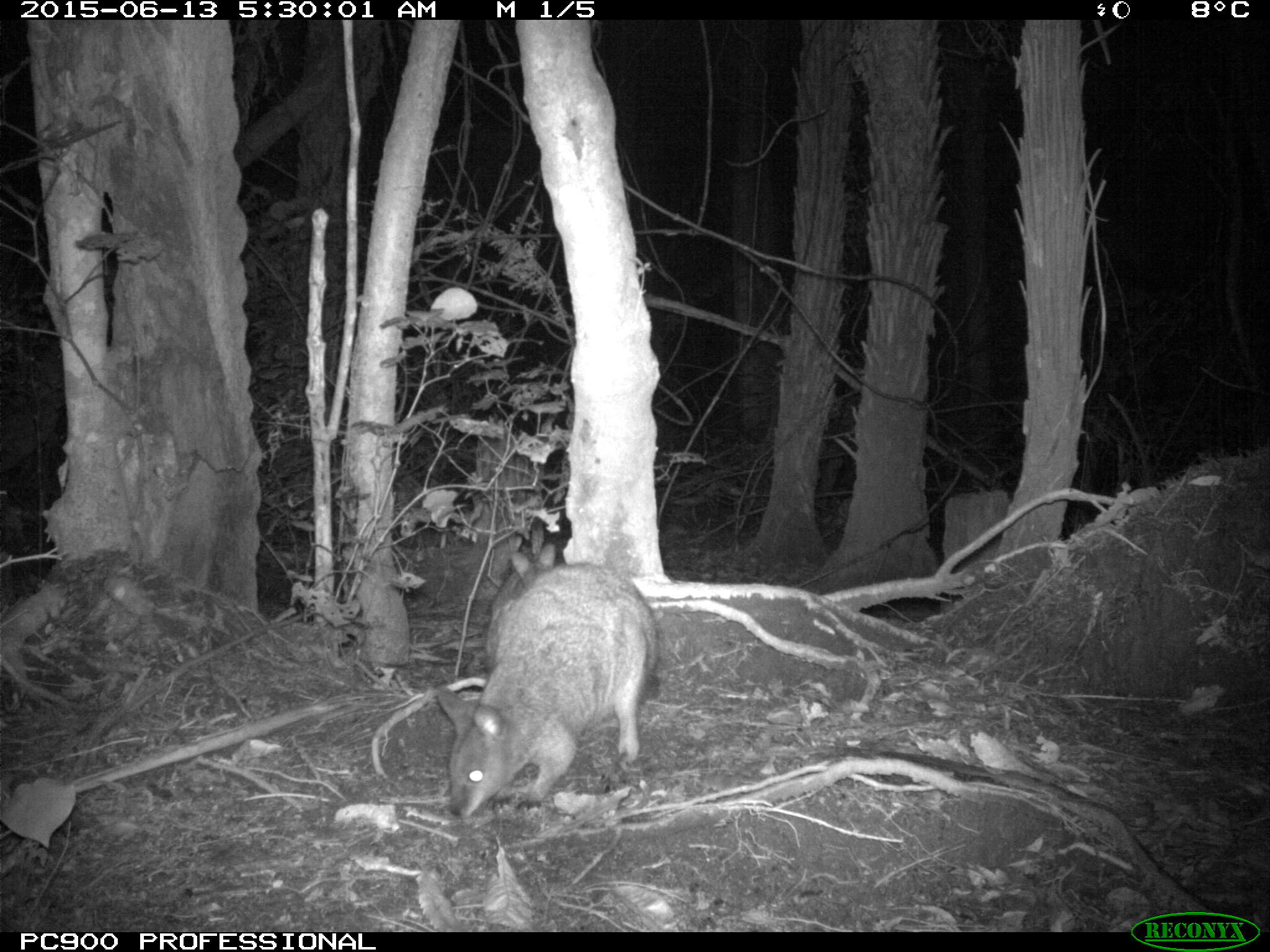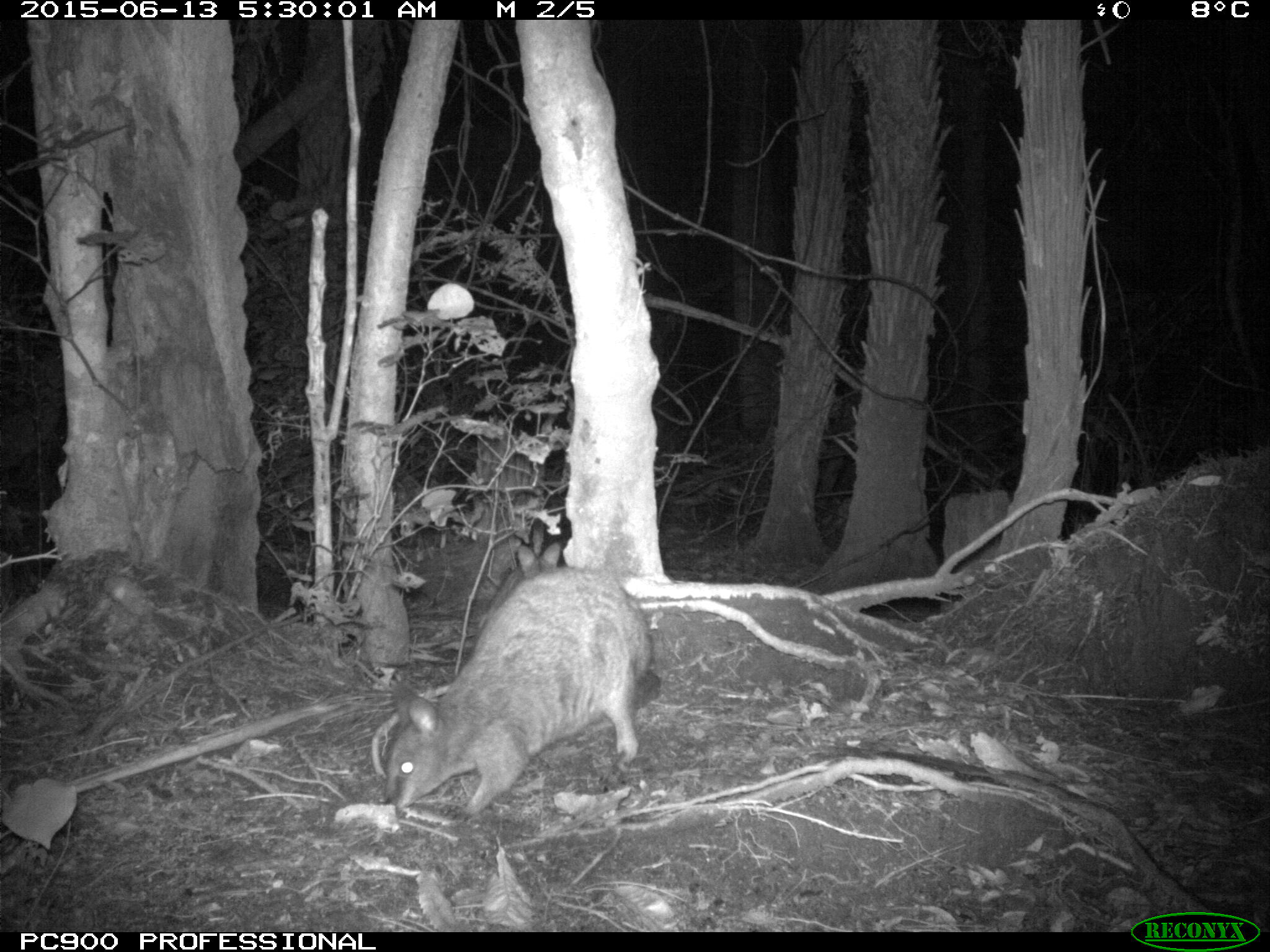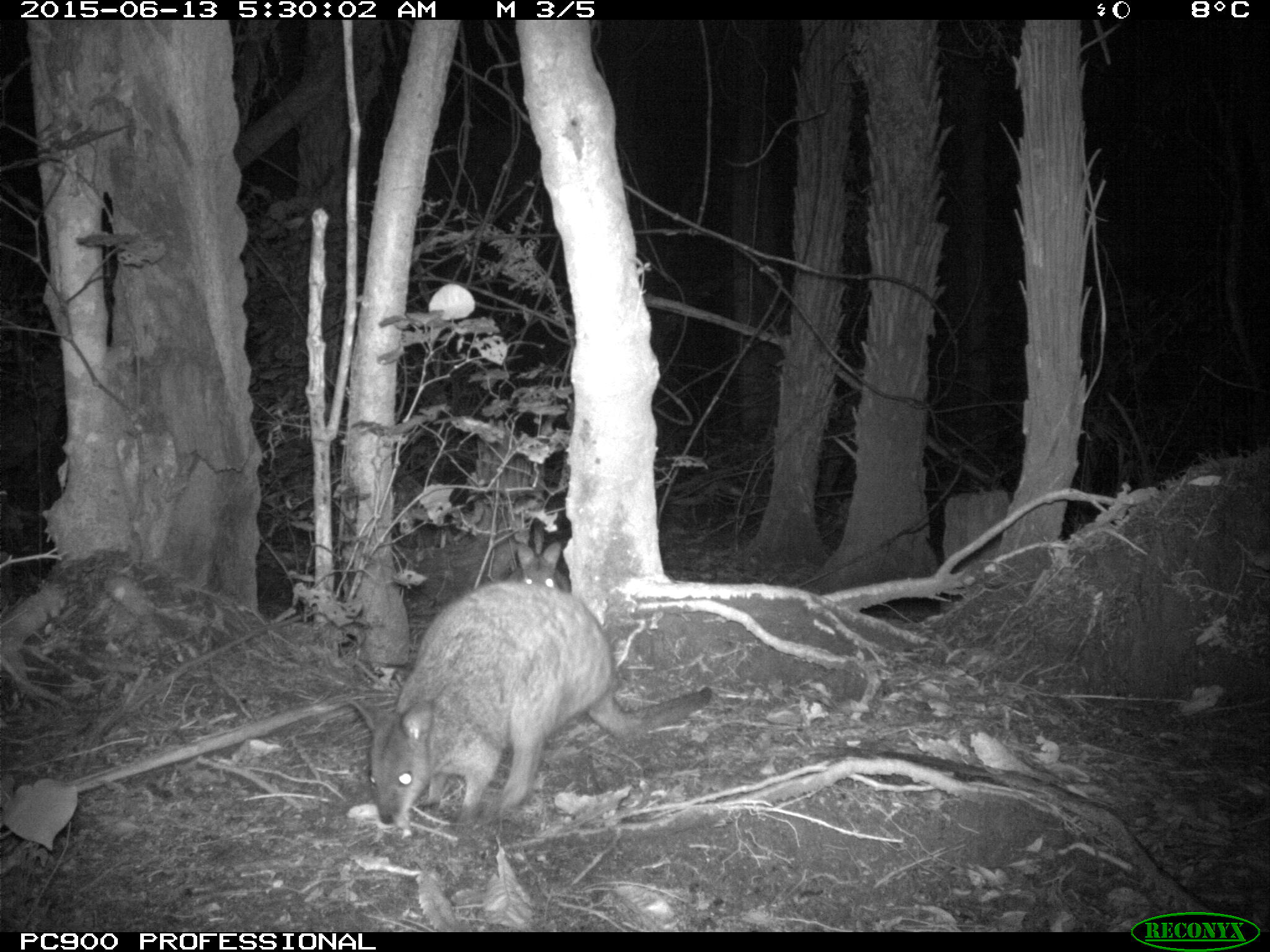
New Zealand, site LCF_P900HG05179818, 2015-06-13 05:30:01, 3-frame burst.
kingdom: Animalia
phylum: Chordata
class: Mammalia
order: Diprotodontia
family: Macropodidae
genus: Notamacropus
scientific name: Notamacropus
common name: wallaby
Wallaby (Notamacropus).